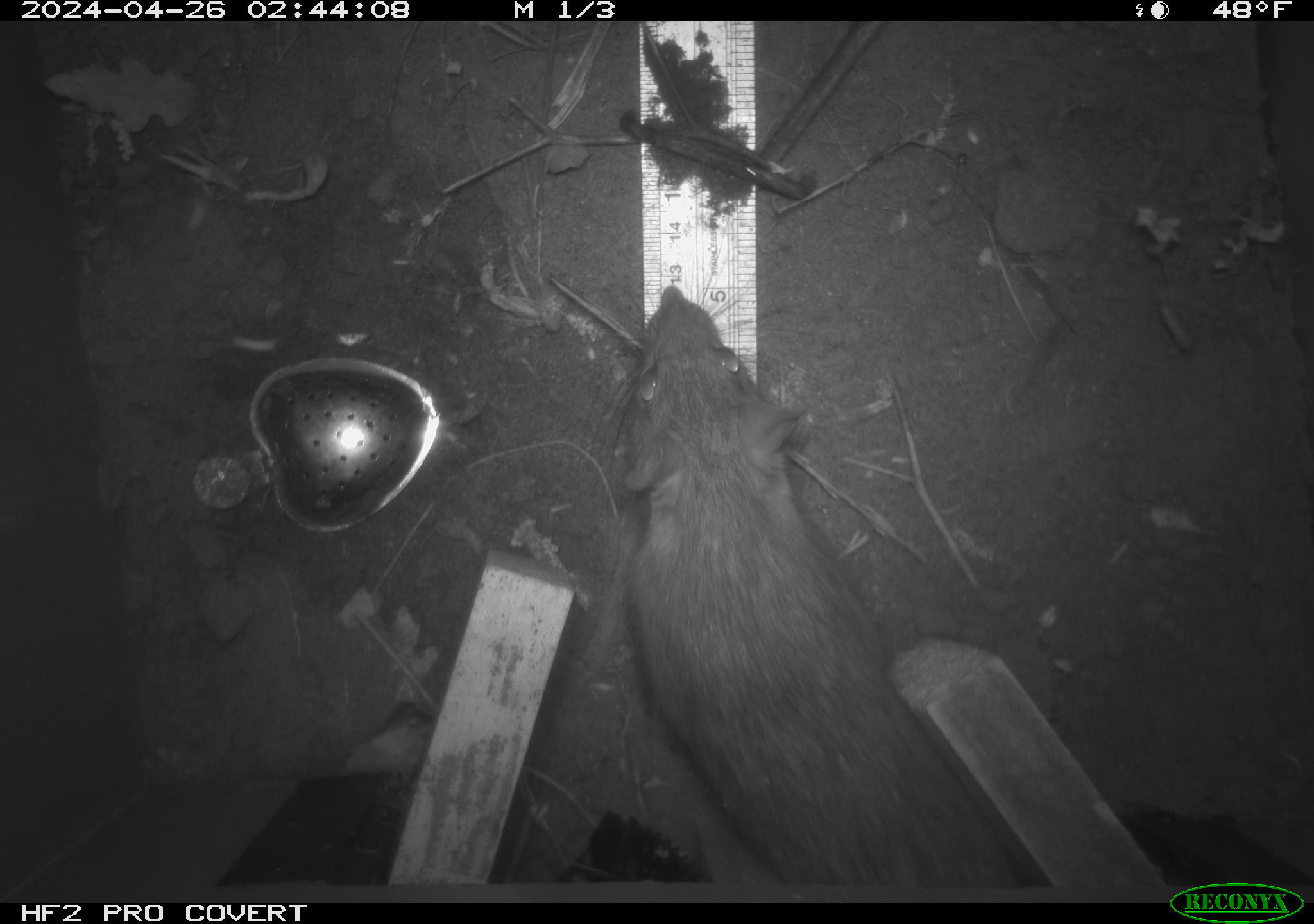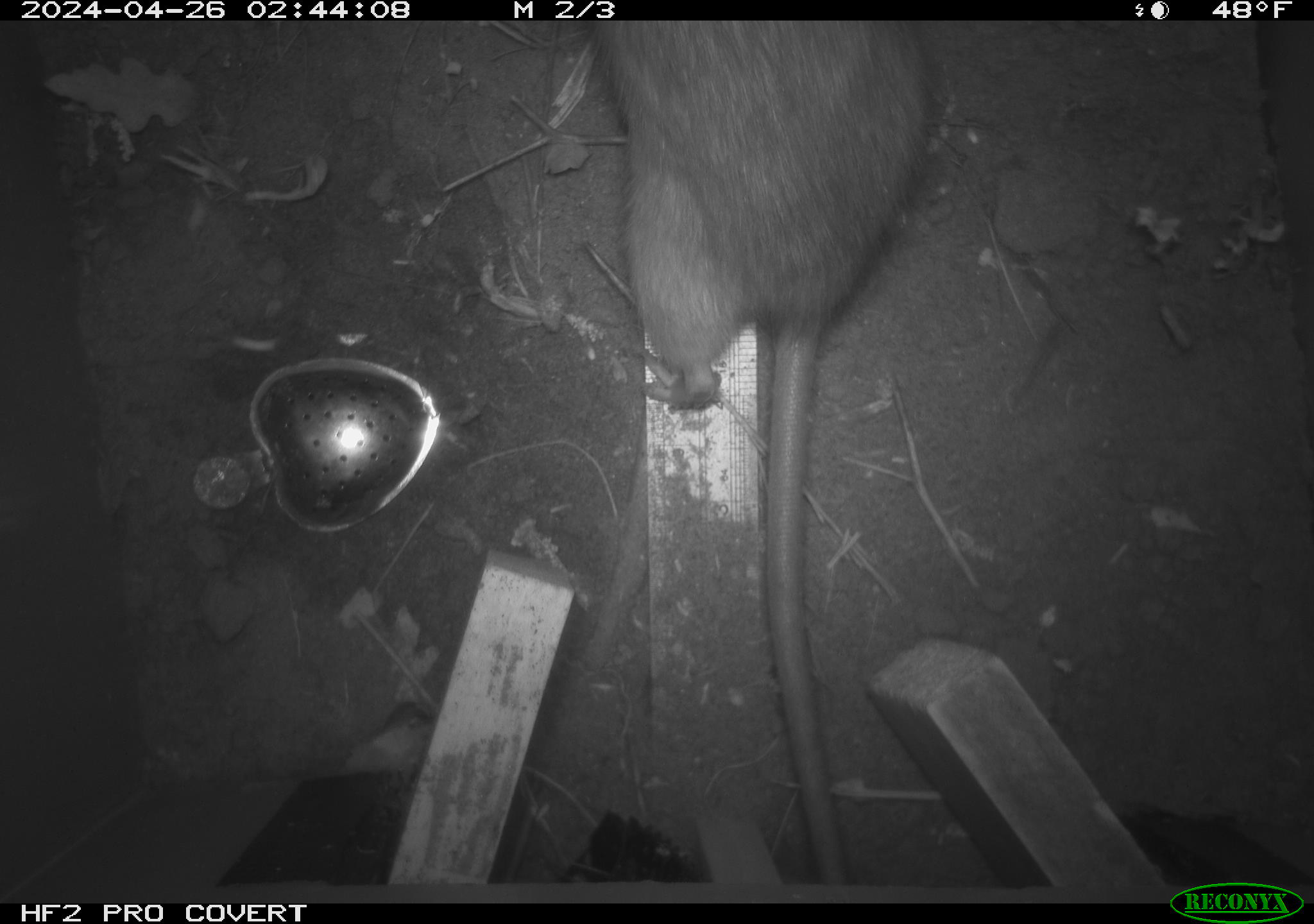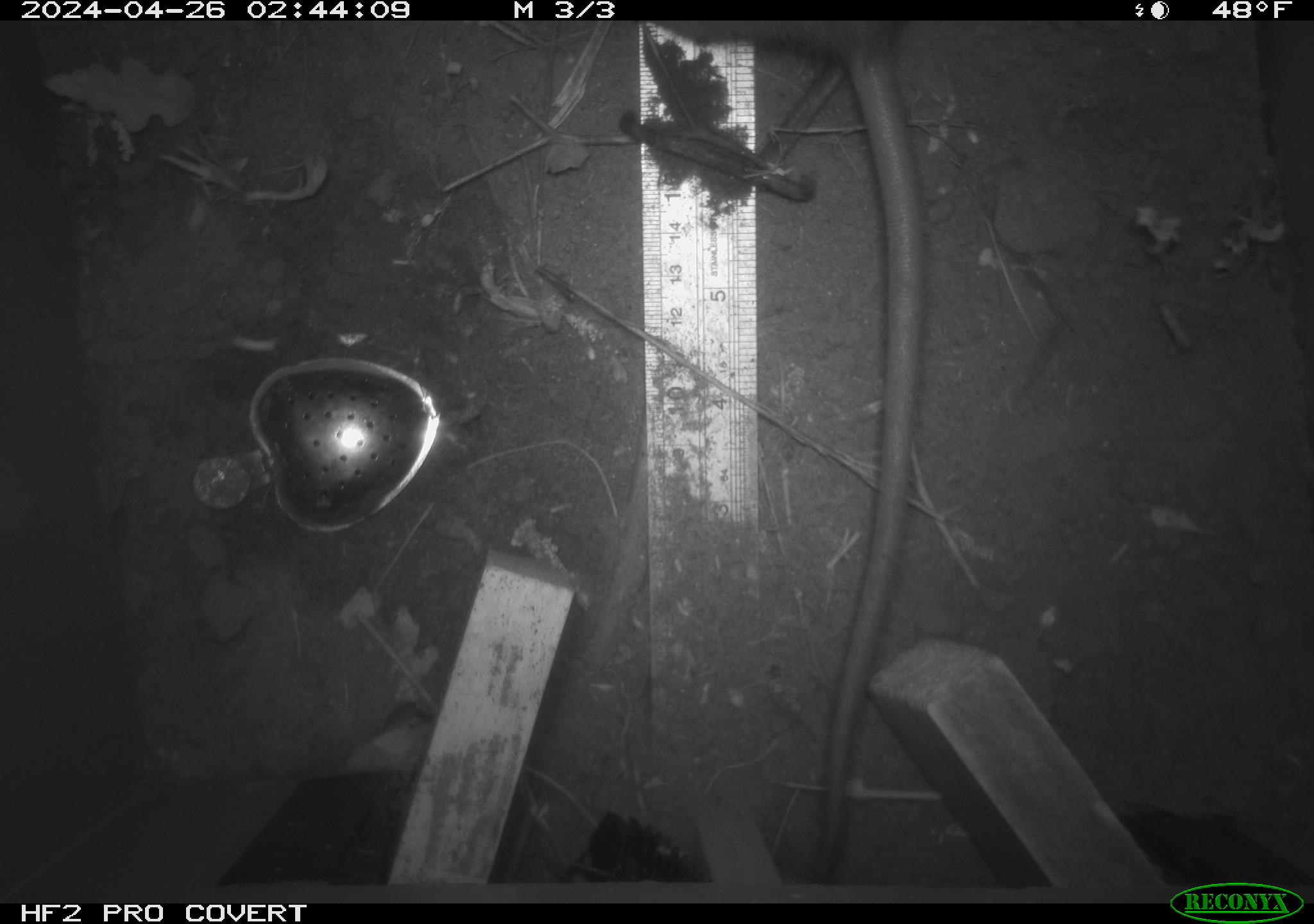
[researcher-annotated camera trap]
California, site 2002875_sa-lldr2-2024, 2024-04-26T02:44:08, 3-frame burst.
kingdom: Animalia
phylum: Chordata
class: Mammalia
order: Rodentia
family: Muridae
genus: Rattus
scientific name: Rattus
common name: rat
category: rattus species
Rattus species (rat) (Rattus).